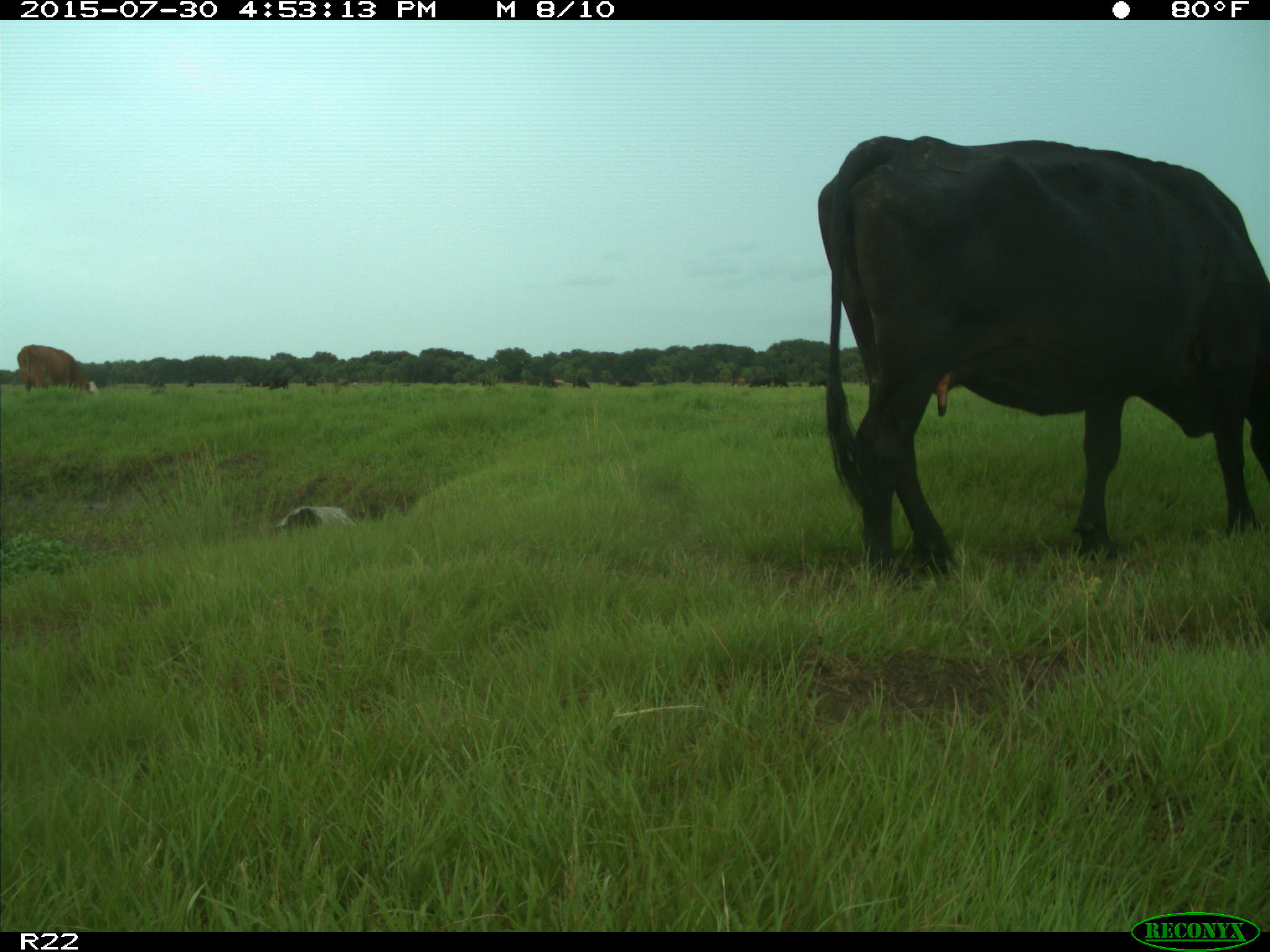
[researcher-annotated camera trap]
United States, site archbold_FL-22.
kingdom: Animalia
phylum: Chordata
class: Mammalia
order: Artiodactyla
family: Bovidae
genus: Bos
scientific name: Bos taurus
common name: domestic cow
Bos taurus (domestic cow).